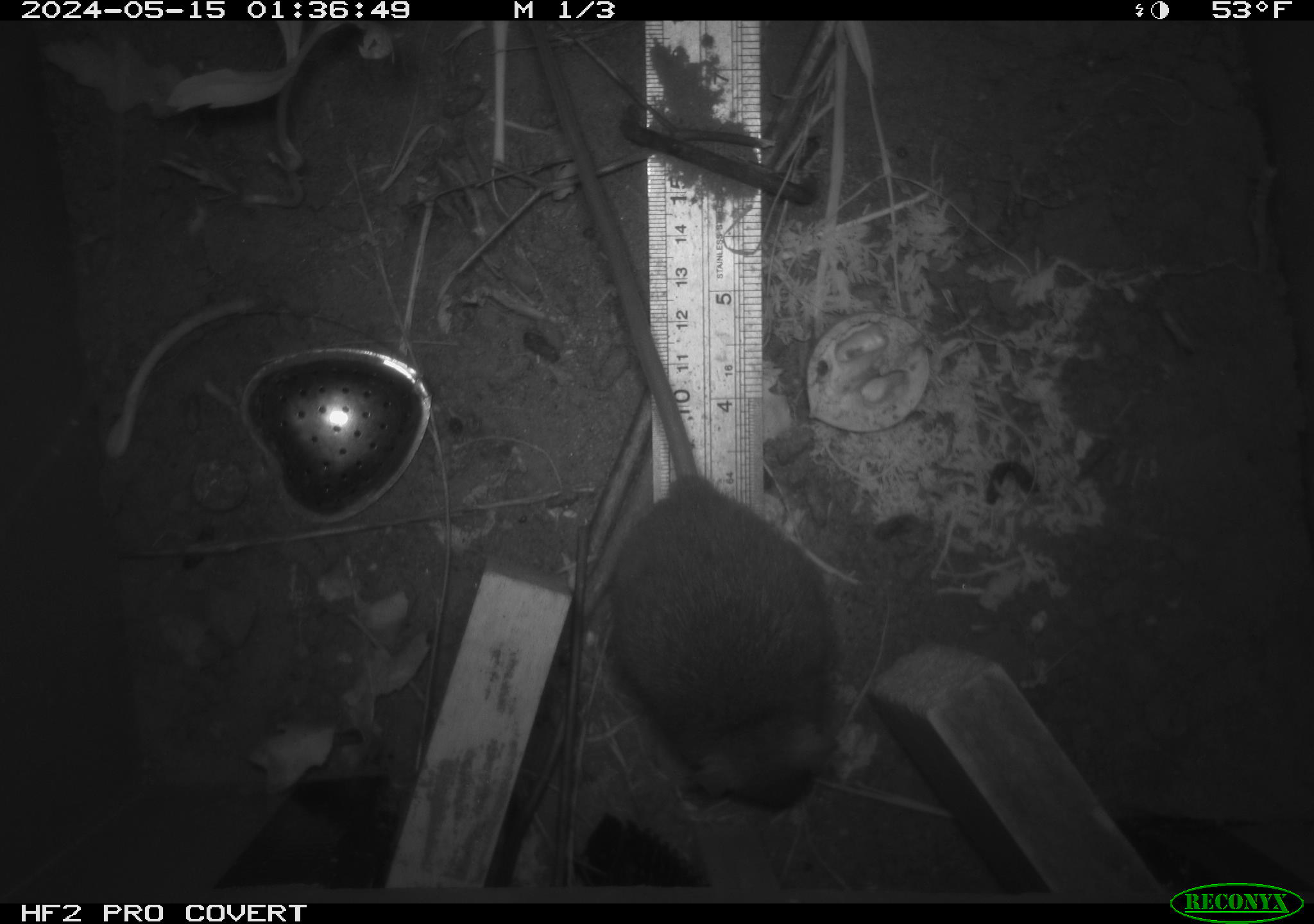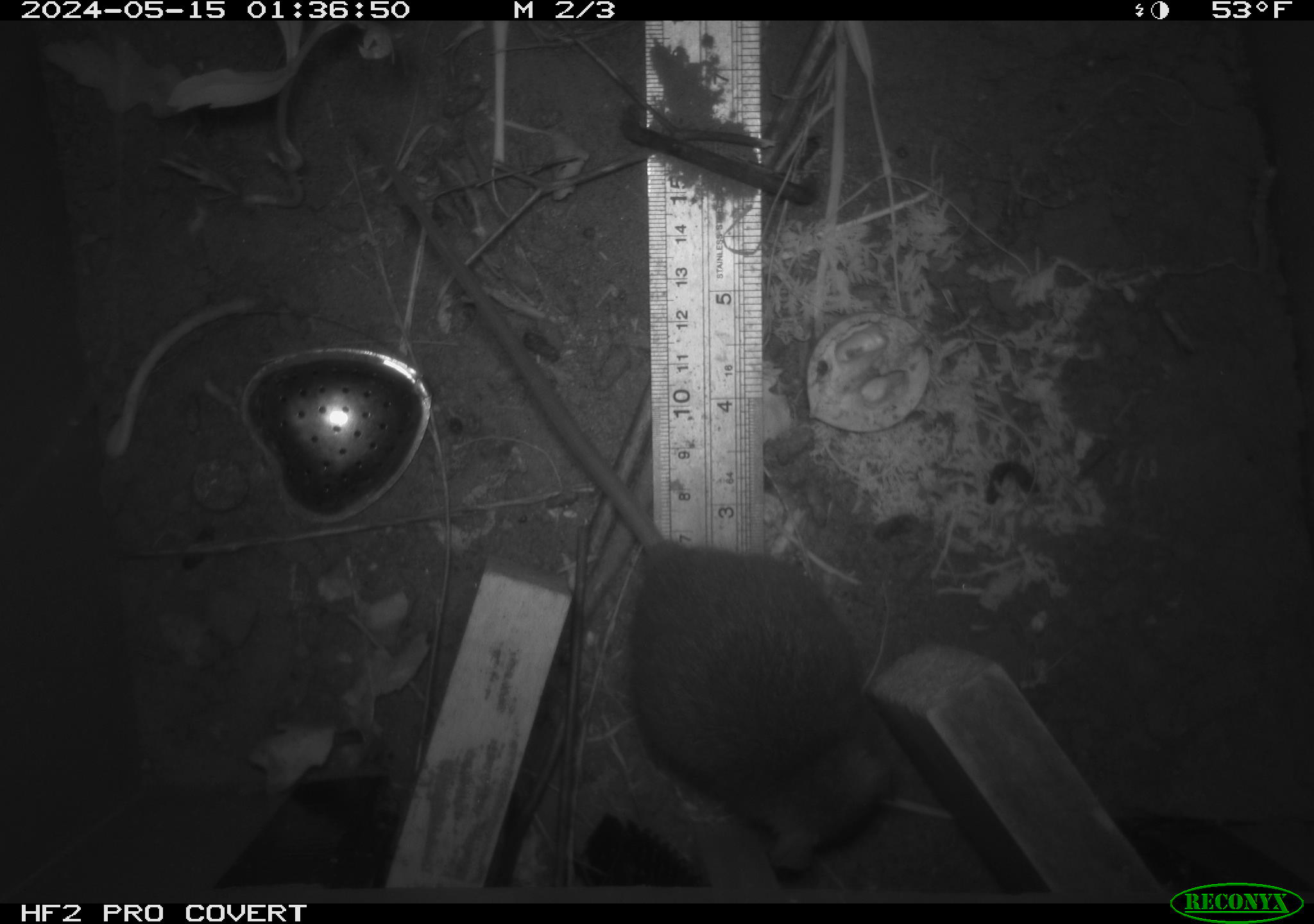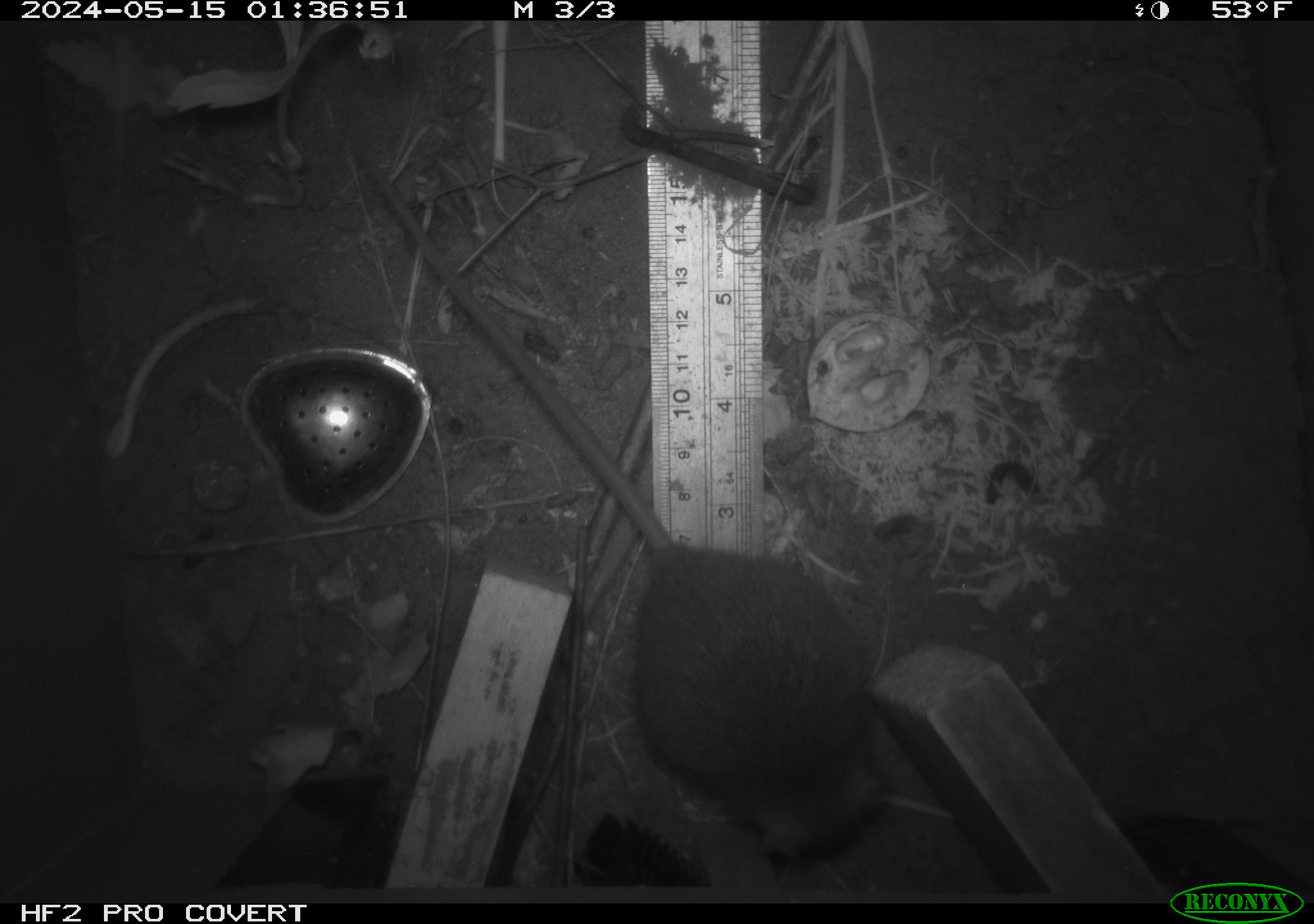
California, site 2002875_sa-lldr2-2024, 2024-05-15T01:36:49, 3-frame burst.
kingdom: Animalia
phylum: Chordata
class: Mammalia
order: Rodentia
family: Muridae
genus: Rattus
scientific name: Rattus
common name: rat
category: rattus species